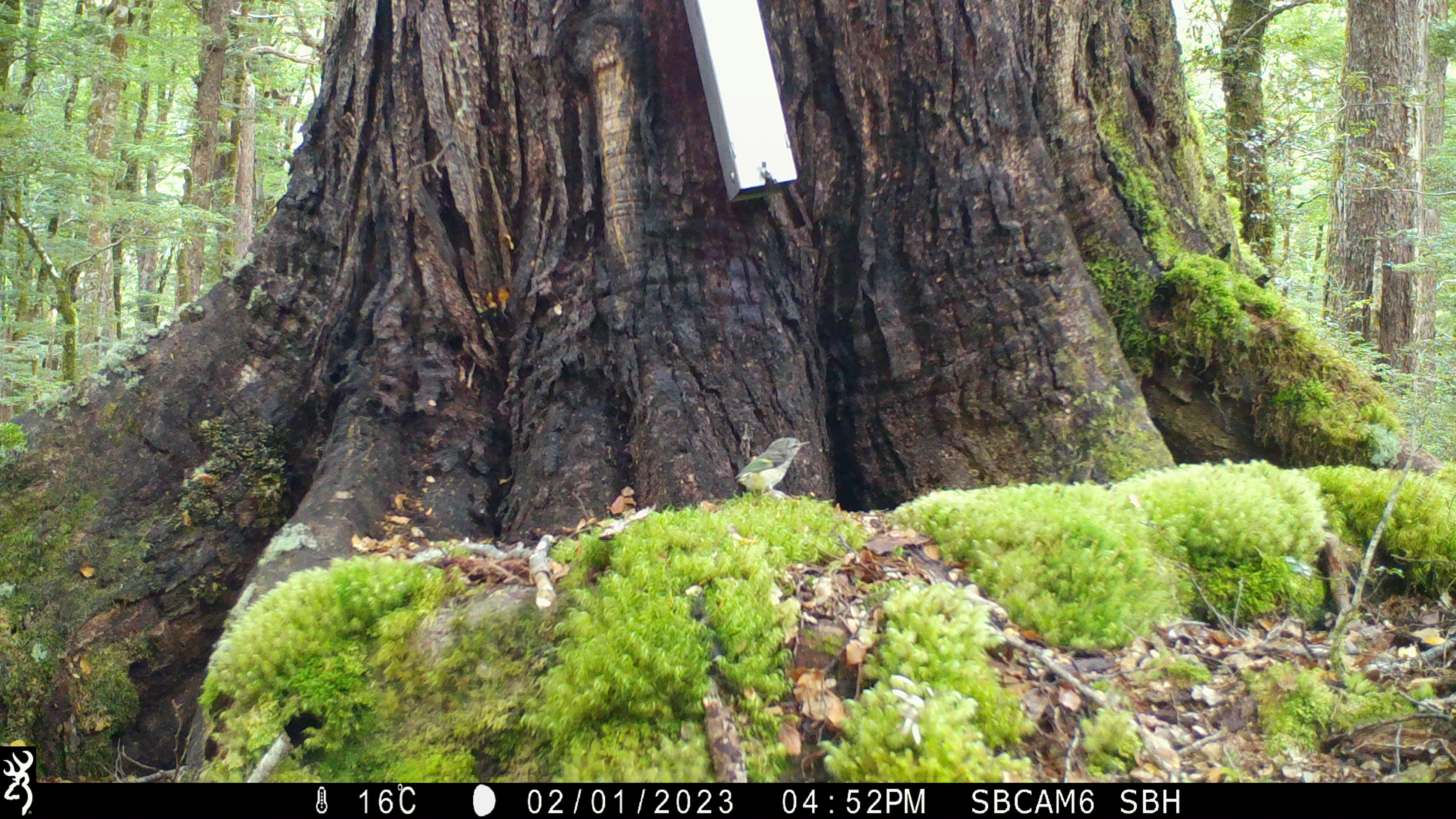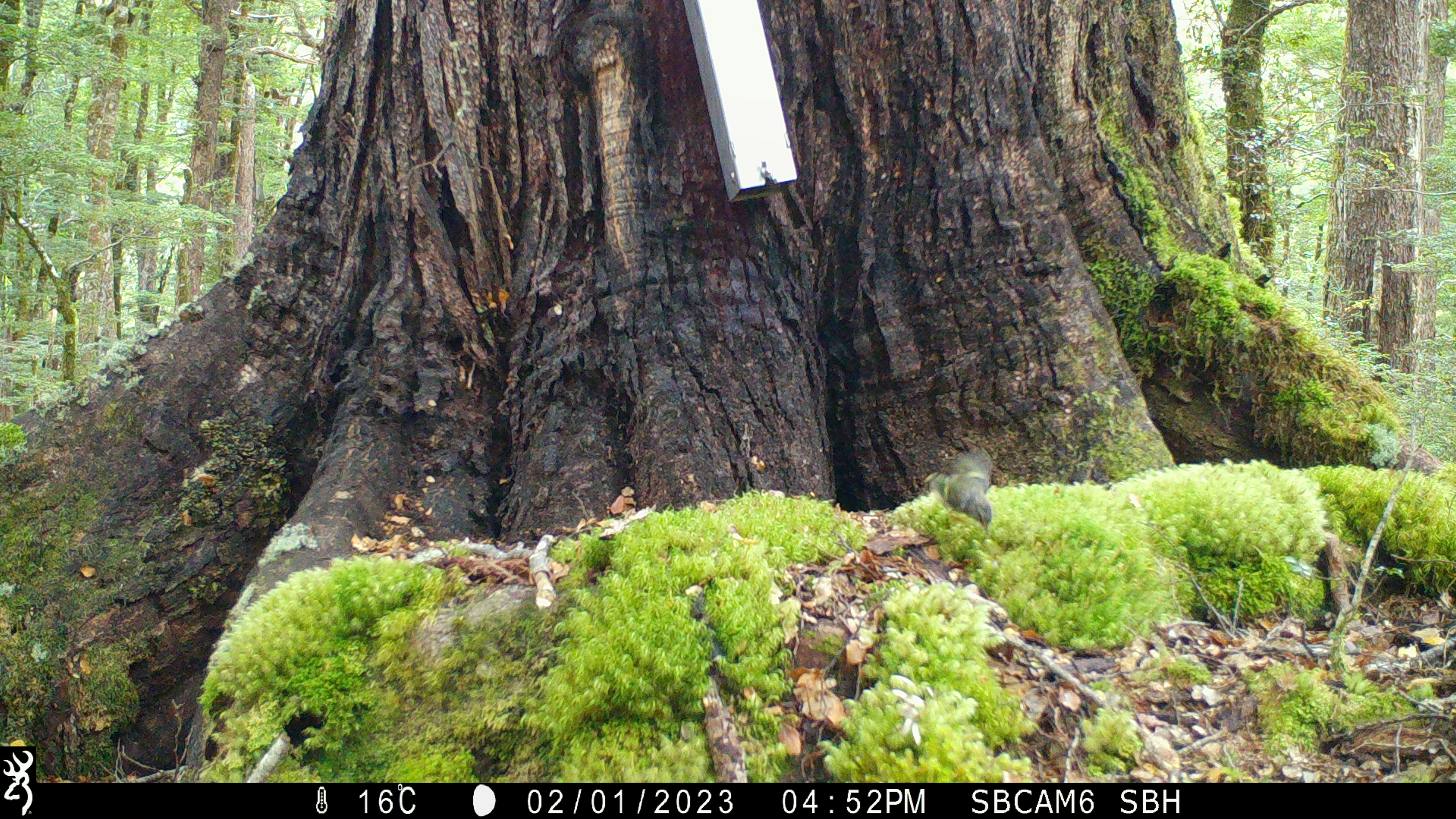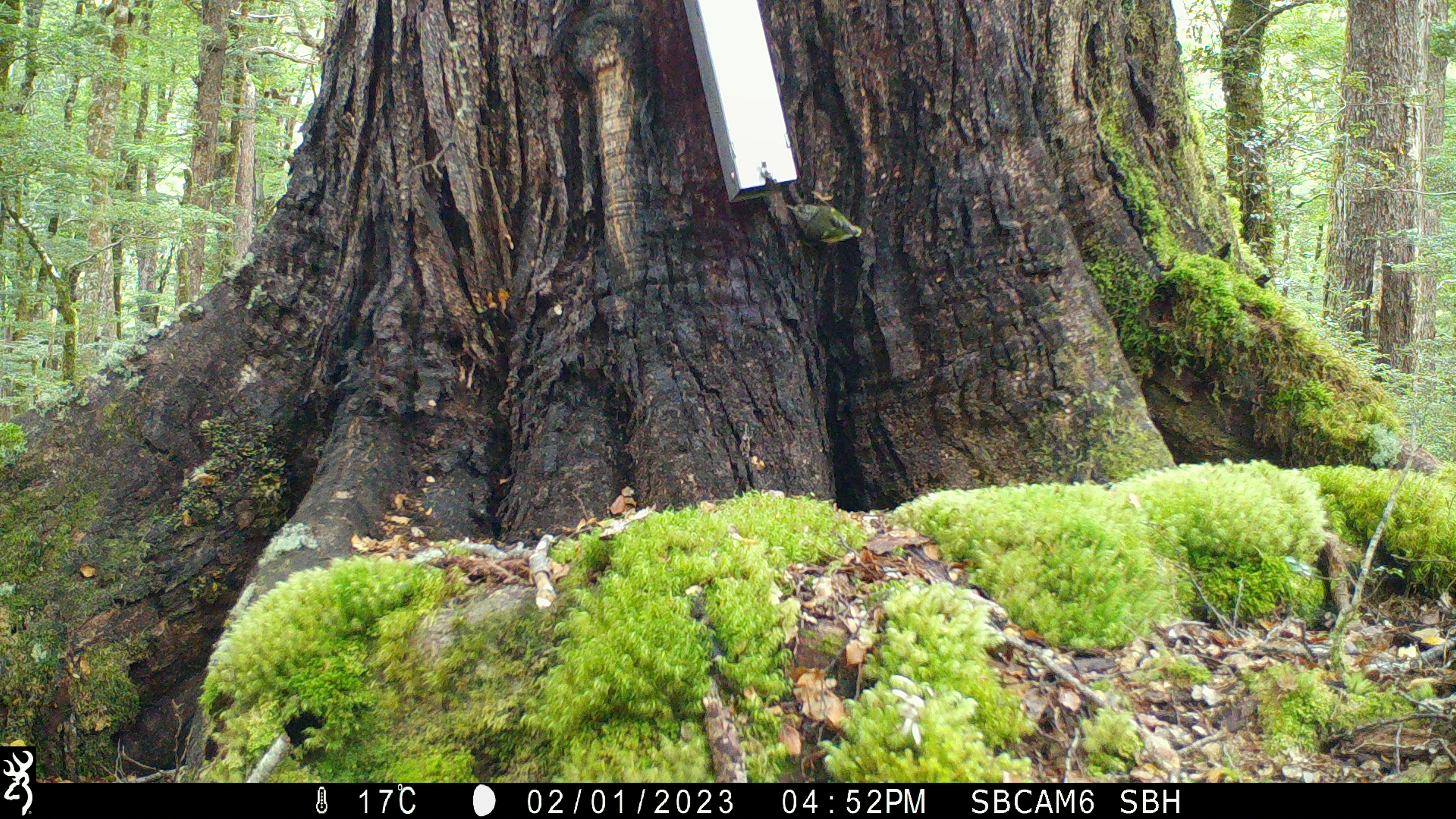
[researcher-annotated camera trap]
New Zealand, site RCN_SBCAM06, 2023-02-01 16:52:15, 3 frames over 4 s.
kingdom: Animalia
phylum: Chordata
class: Aves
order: Passeriformes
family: Acanthisittidae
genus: Acanthisitta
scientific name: Acanthisitta chloris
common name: rifleman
Rifleman (Acanthisitta chloris).